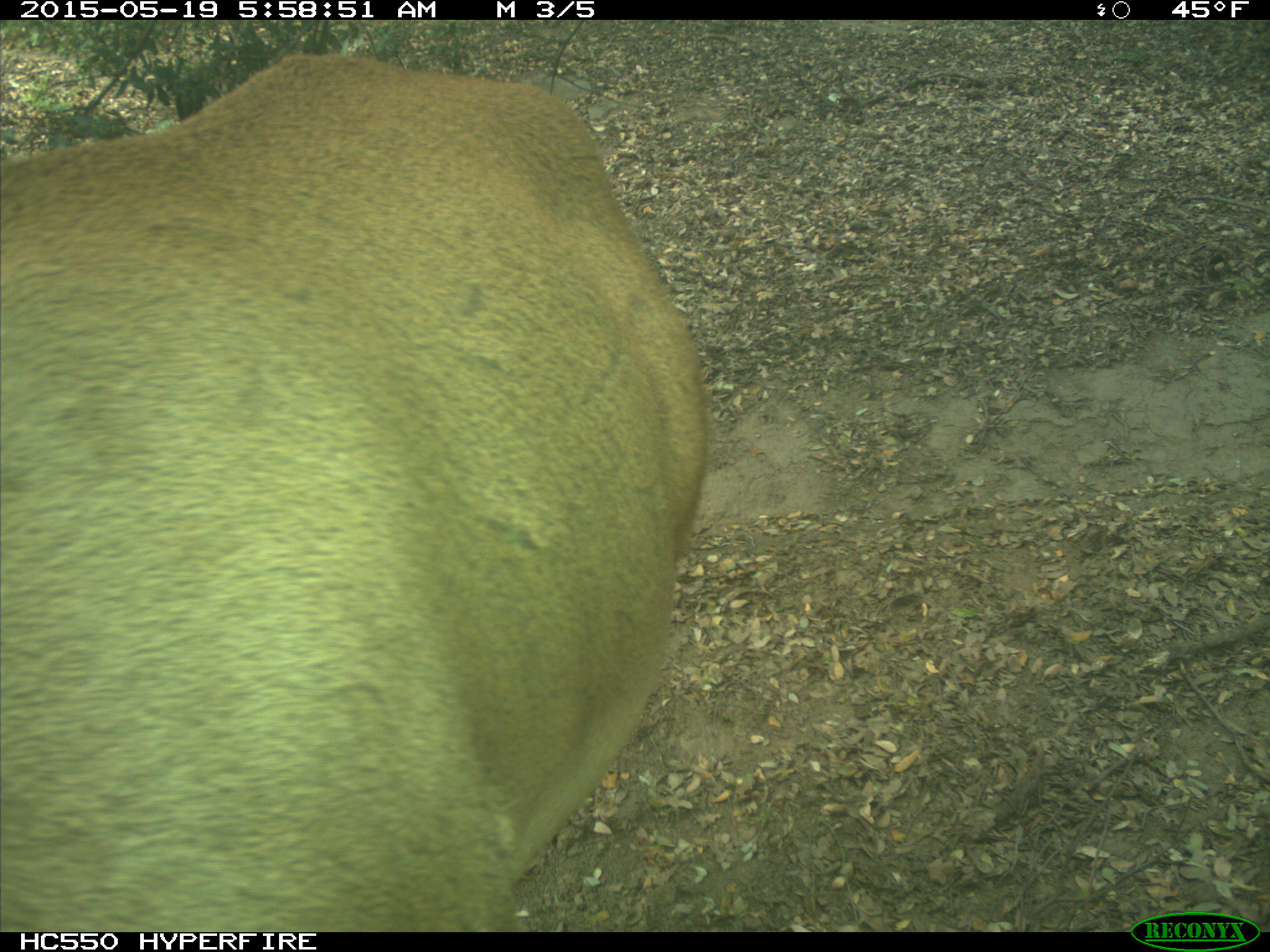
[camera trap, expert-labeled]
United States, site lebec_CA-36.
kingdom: Animalia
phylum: Chordata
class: Mammalia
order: Artiodactyla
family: Cervidae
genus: Cervus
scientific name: Cervus canadensis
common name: elk